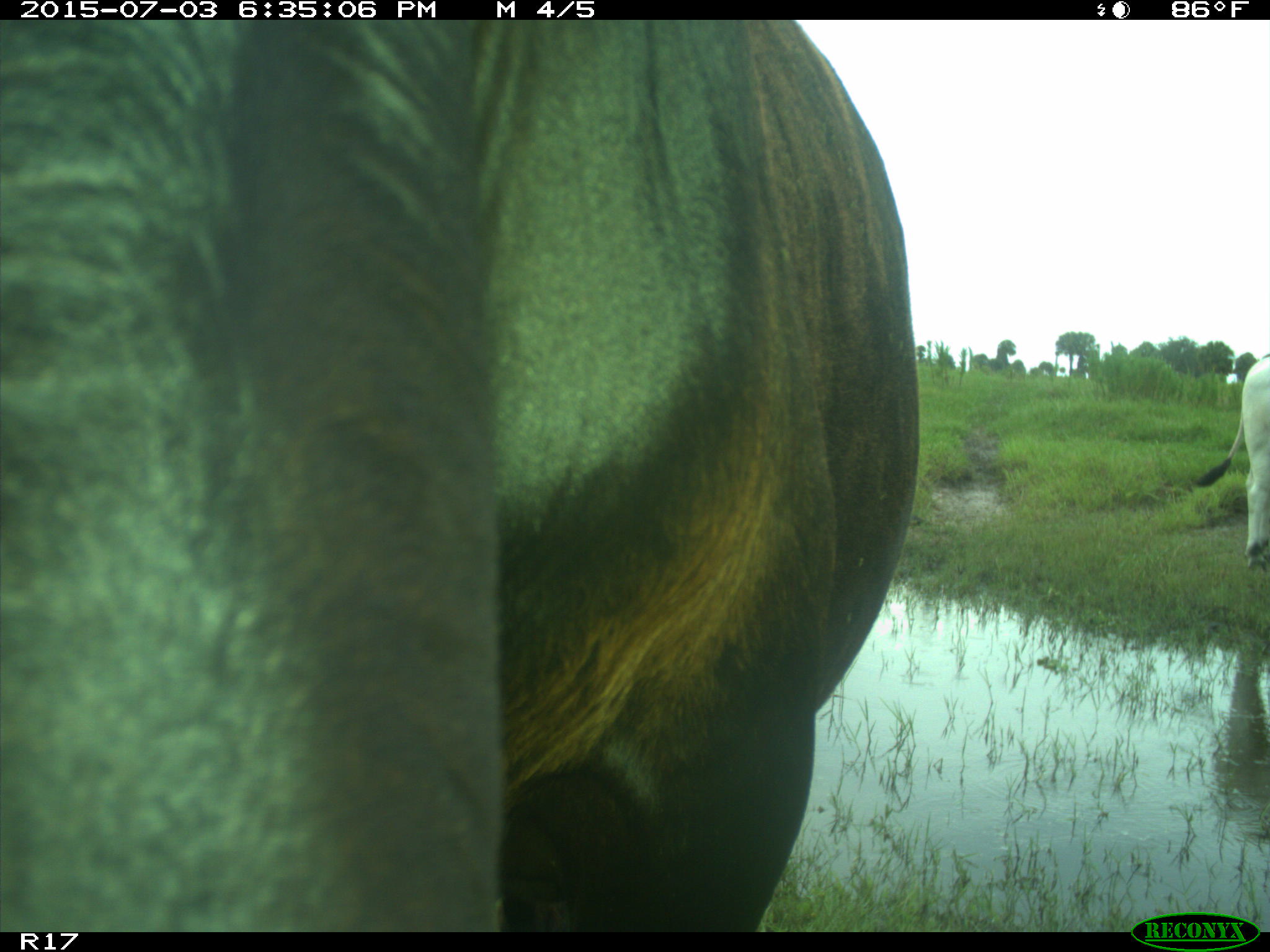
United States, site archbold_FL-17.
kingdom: Animalia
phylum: Chordata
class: Mammalia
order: Artiodactyla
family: Bovidae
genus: Bos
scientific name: Bos taurus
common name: domestic cow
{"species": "Bos taurus (domestic cow)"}